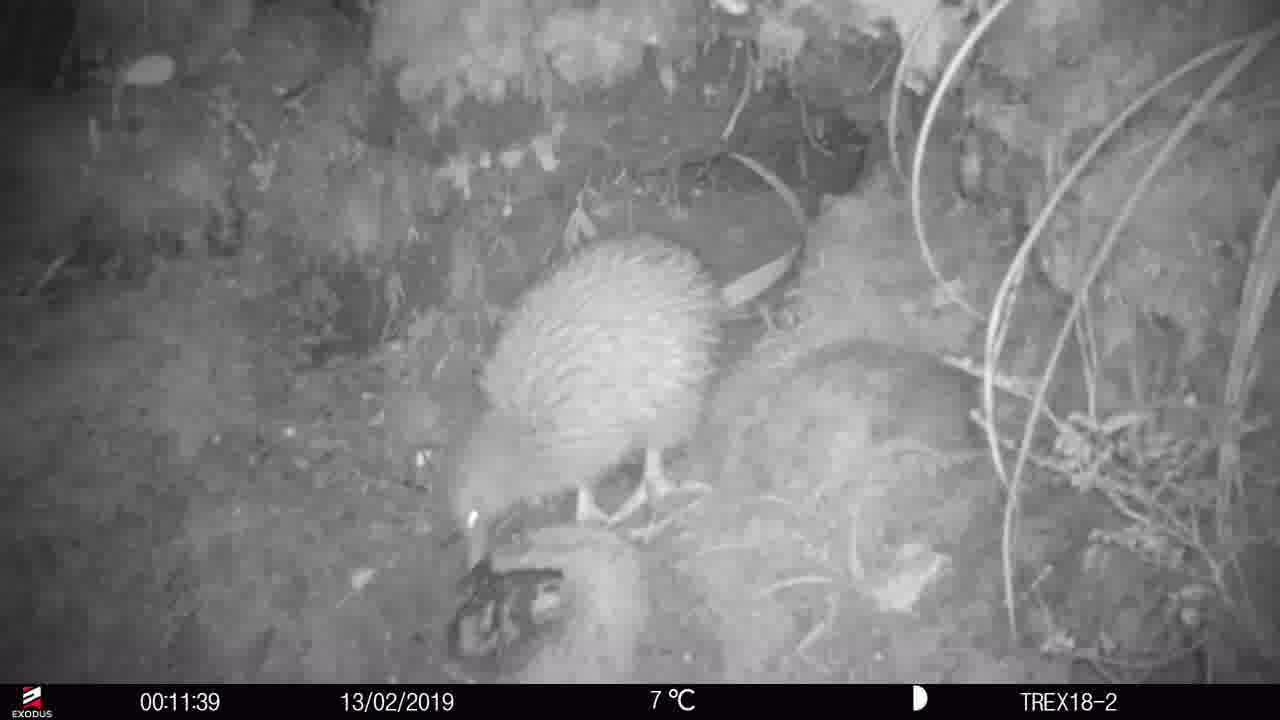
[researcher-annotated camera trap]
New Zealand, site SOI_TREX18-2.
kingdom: Animalia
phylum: Chordata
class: Aves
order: Apterygiformes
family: Apterygidae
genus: Apteryx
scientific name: Apteryx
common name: kiwi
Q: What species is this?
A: Kiwi (Apteryx).